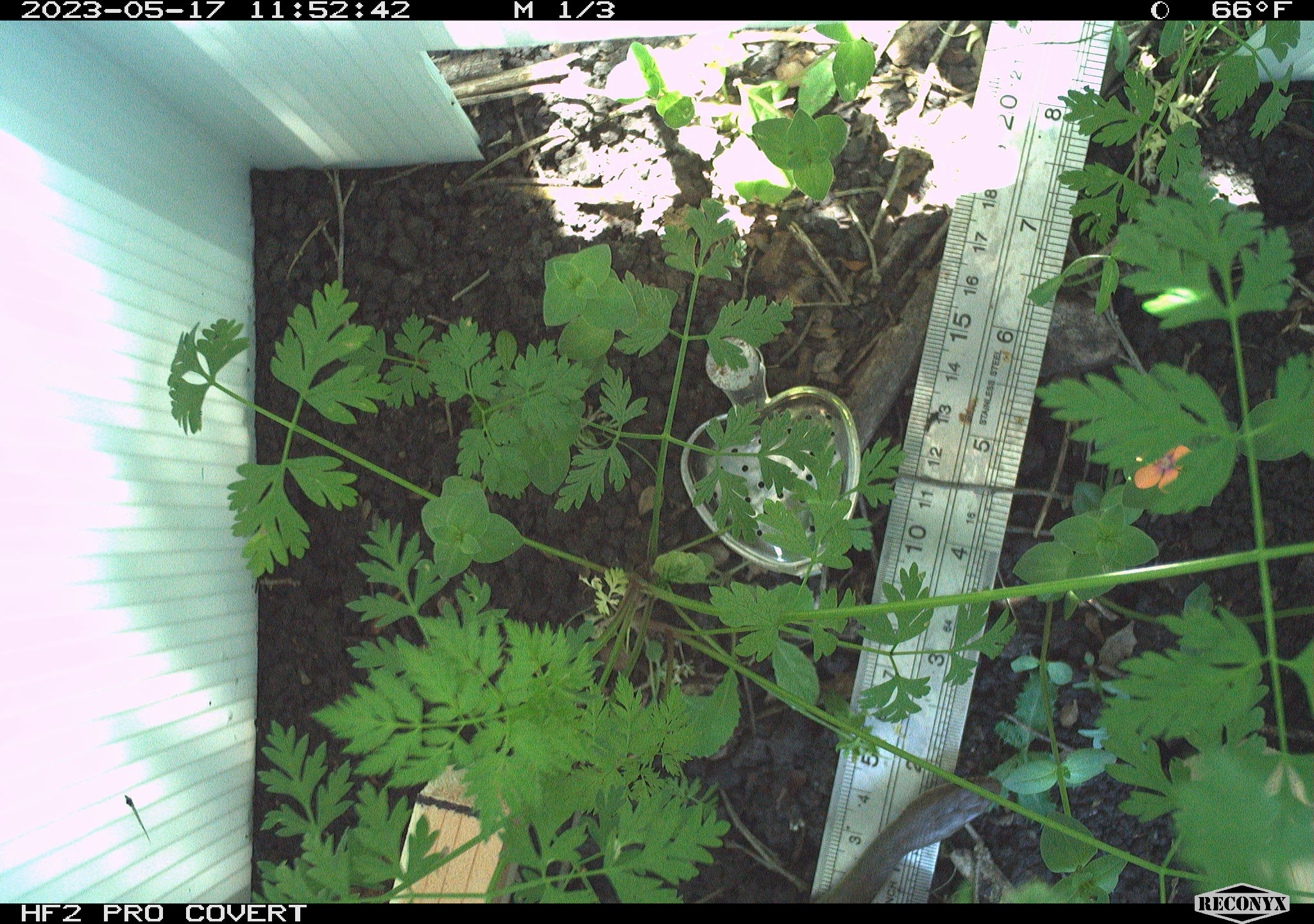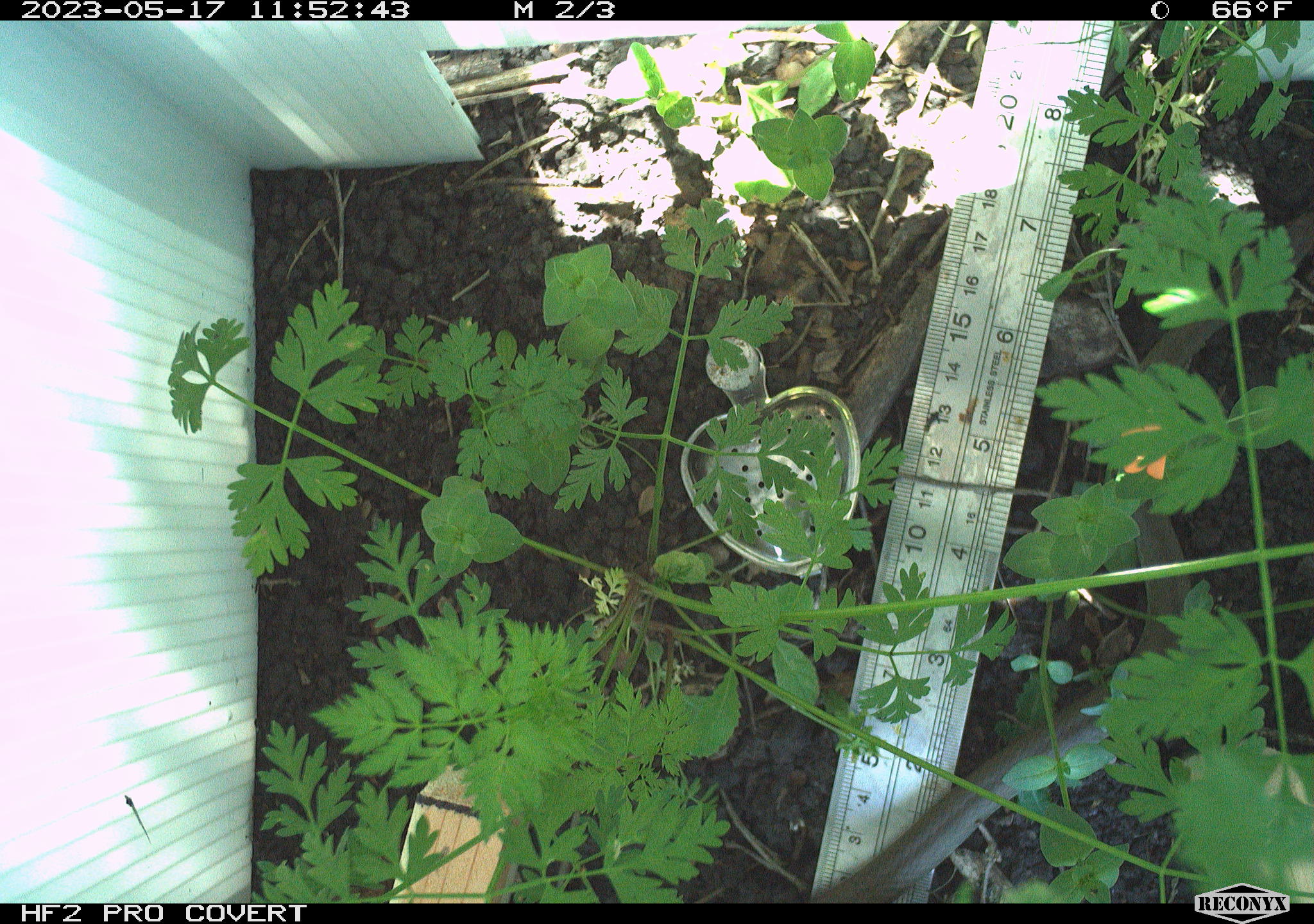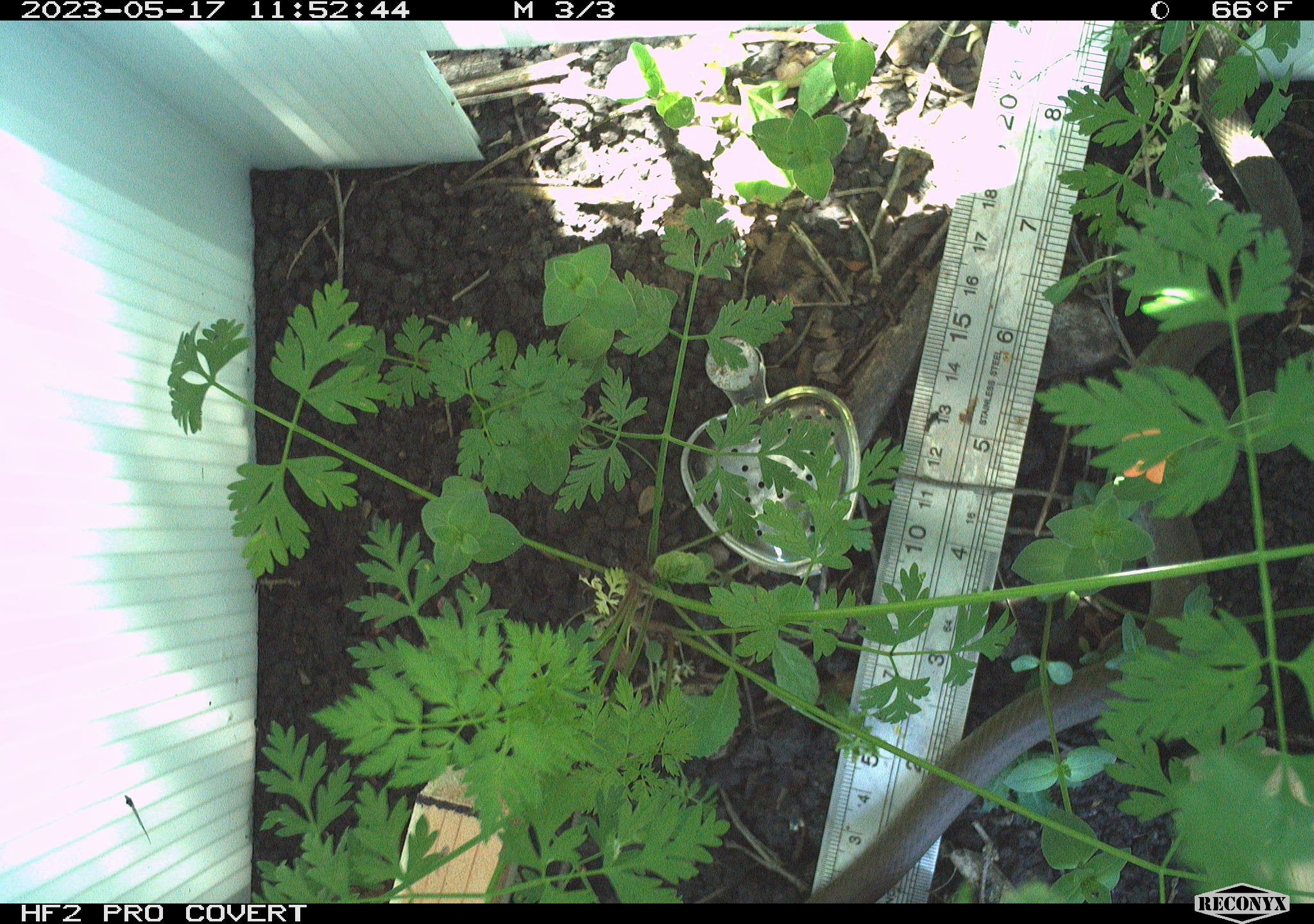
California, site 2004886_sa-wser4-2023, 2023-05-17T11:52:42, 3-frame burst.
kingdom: Animalia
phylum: Chordata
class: Reptilia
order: Squamata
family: Colubridae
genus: Coluber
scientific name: Coluber constrictor mormon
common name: western yellow-bellied racer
Western yellow-bellied racer (Coluber constrictor mormon).